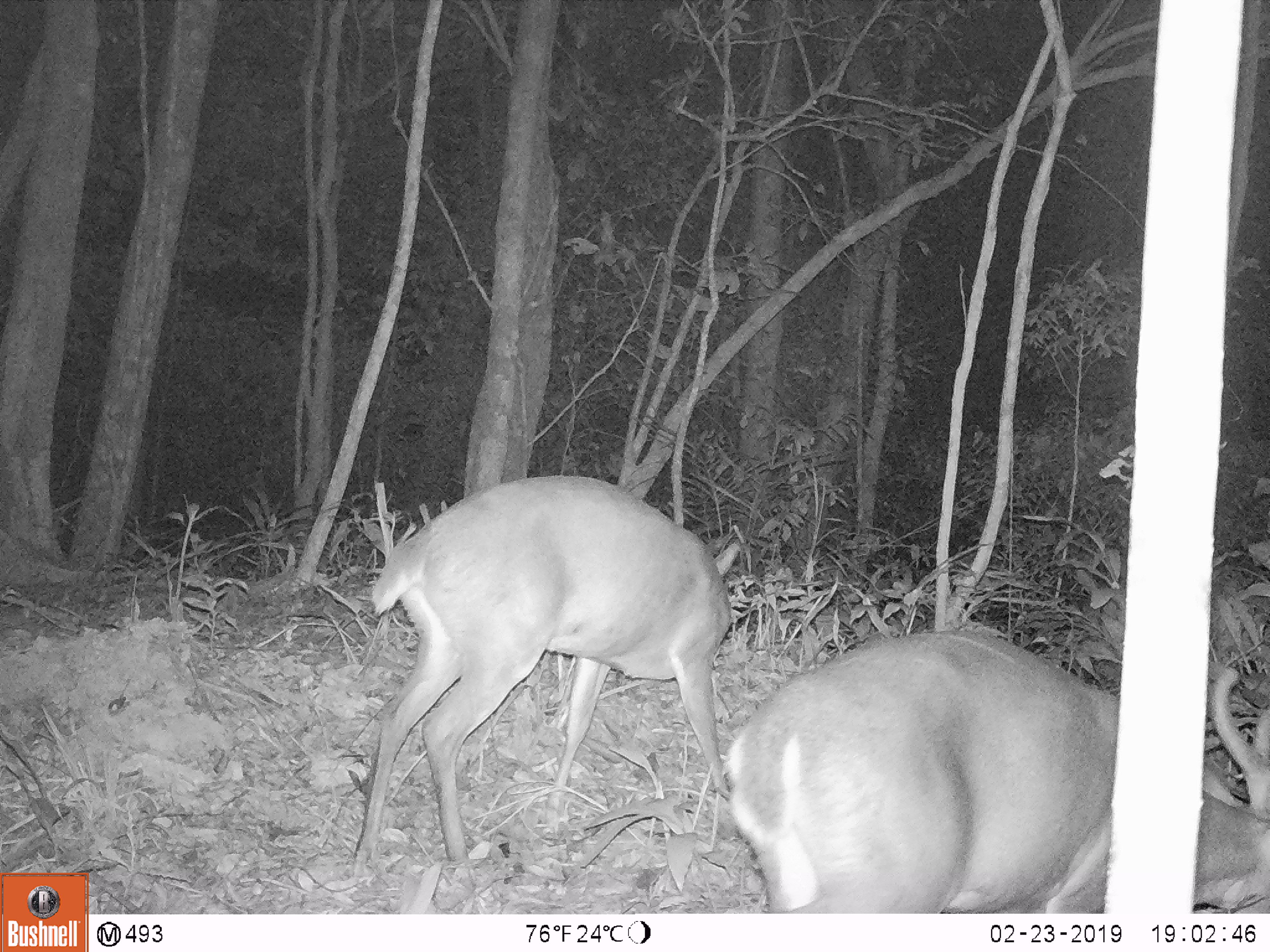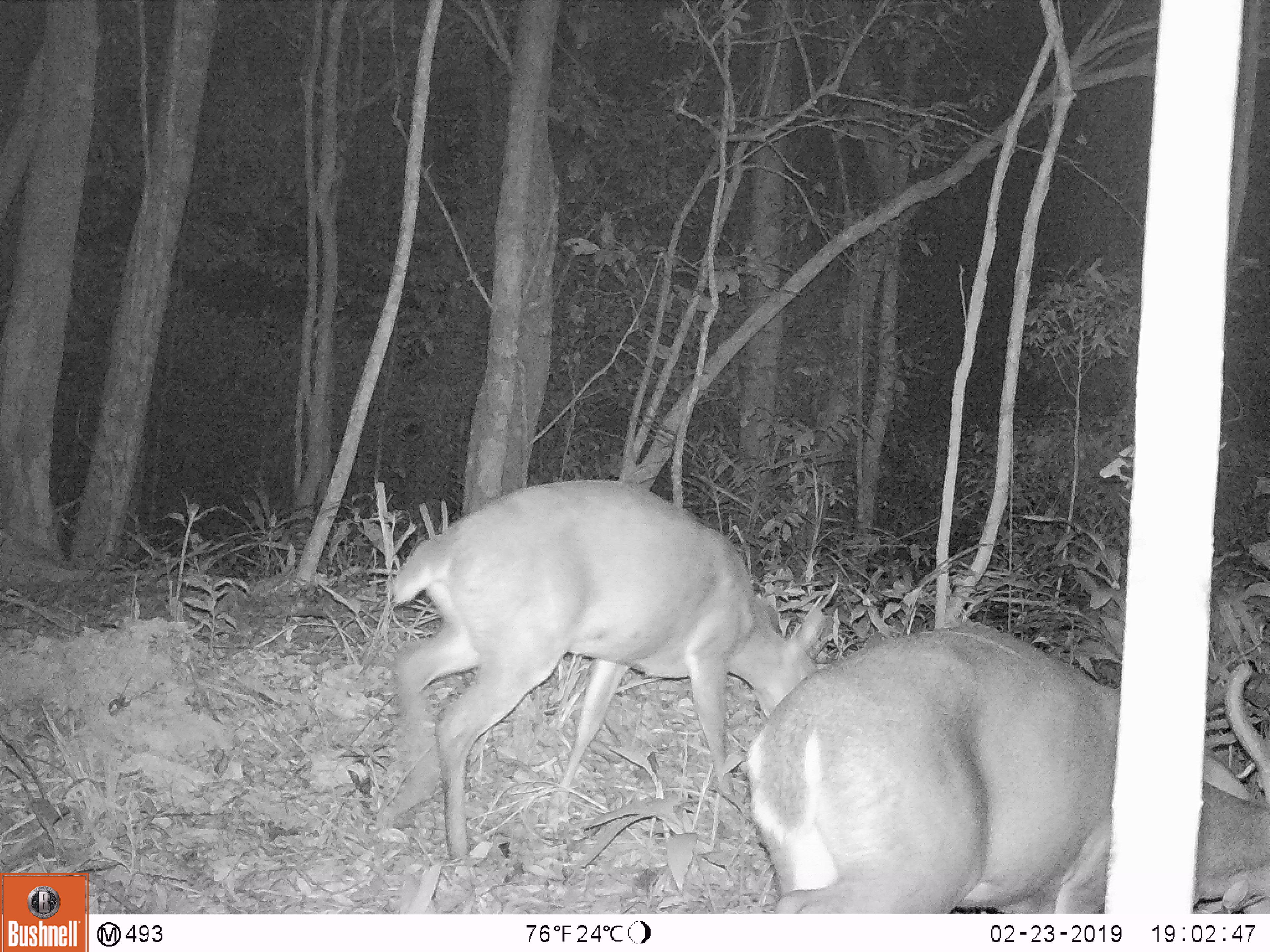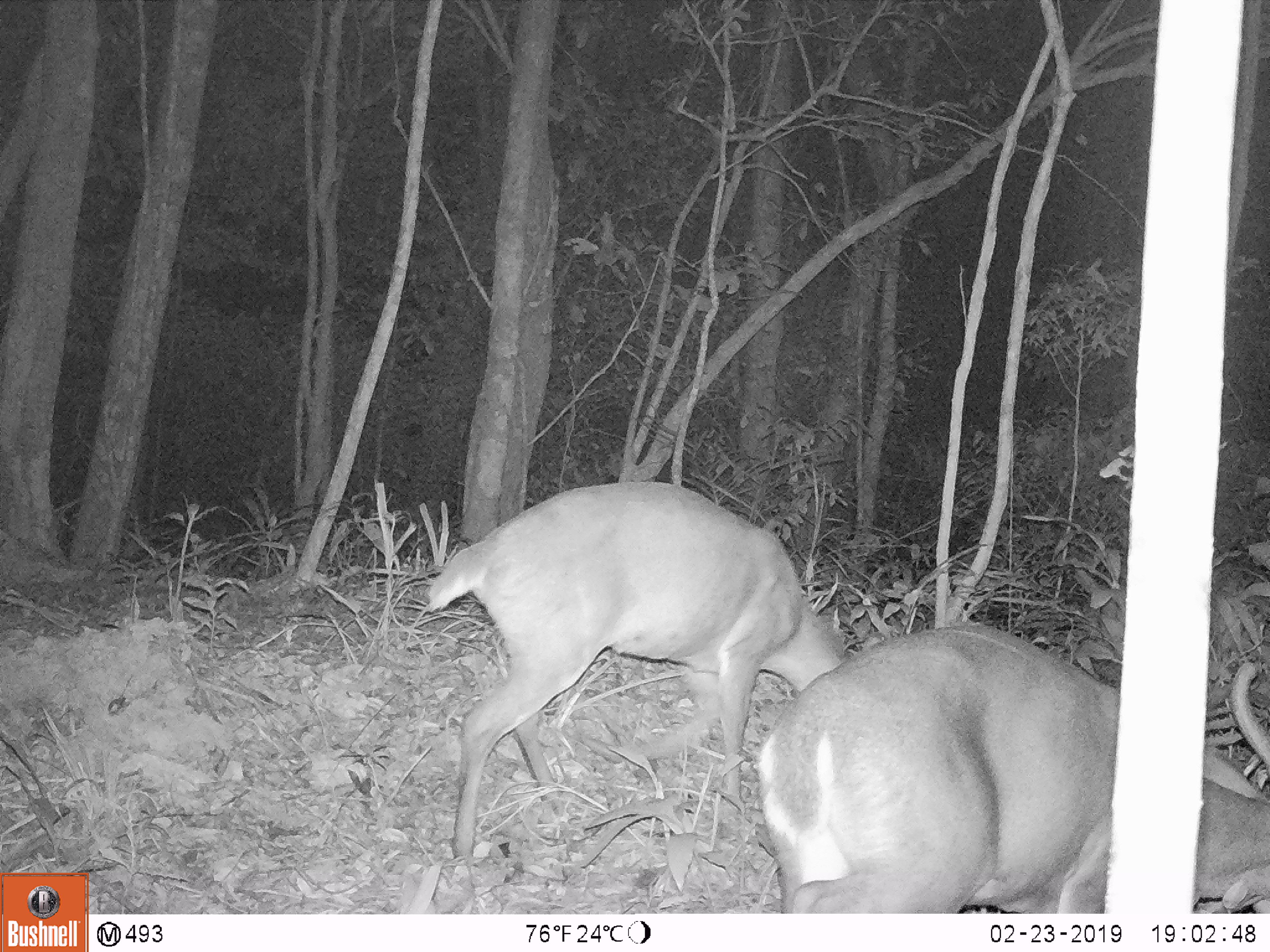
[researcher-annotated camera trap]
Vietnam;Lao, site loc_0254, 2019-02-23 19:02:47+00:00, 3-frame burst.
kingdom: Animalia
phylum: Chordata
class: Mammalia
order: Artiodactyla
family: Cervidae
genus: Muntiacus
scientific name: Muntiacus vuquangensis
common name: large-antlered muntjac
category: large antlered muntjac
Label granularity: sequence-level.